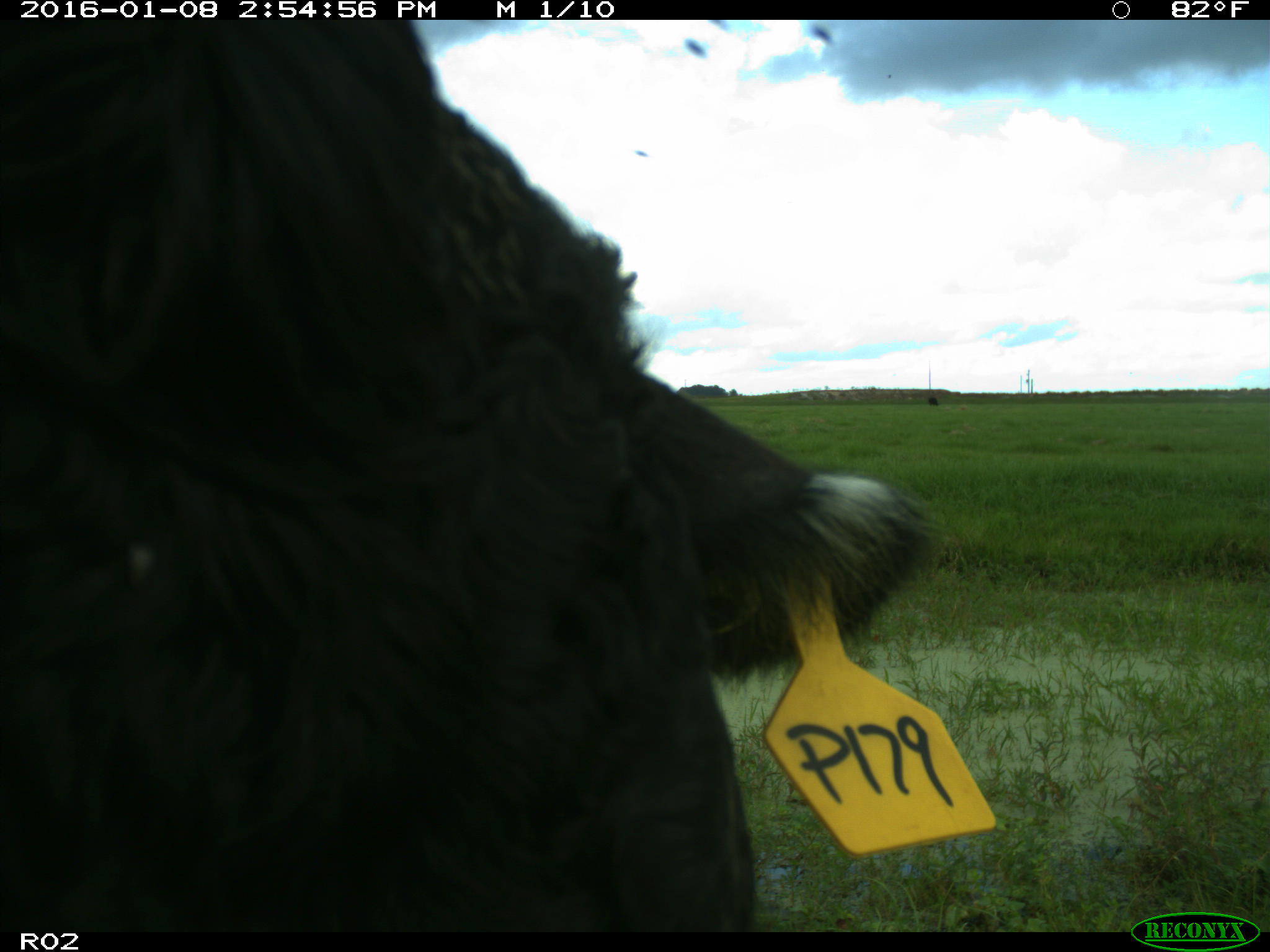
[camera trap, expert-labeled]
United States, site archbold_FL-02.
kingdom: Animalia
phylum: Chordata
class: Mammalia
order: Artiodactyla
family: Bovidae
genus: Bos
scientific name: Bos taurus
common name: domestic cow